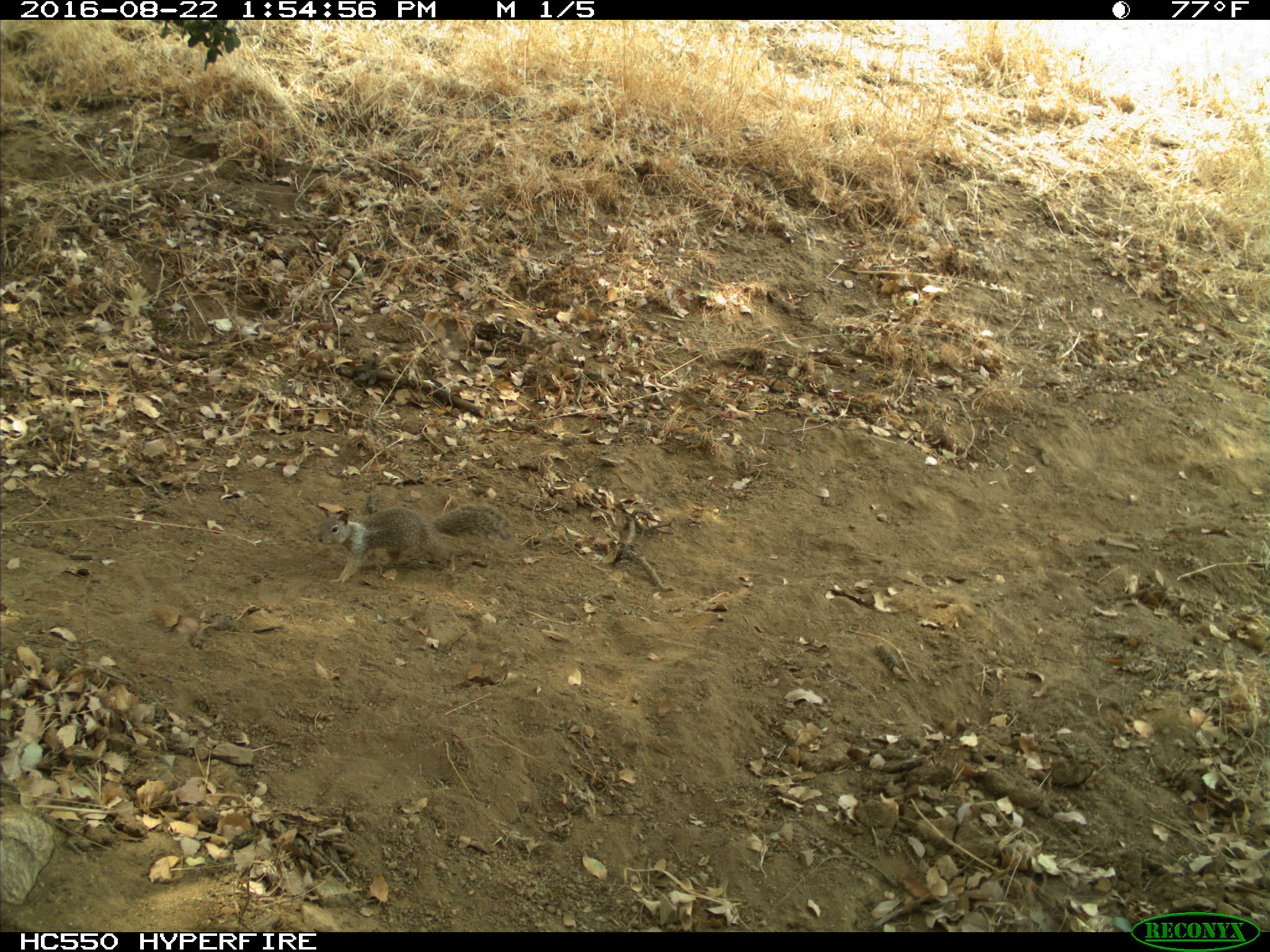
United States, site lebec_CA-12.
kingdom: Animalia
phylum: Chordata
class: Mammalia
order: Rodentia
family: Sciuridae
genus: Otospermophilus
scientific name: Otospermophilus beecheyi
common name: california ground squirrel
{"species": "Otospermophilus beecheyi (california ground squirrel)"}